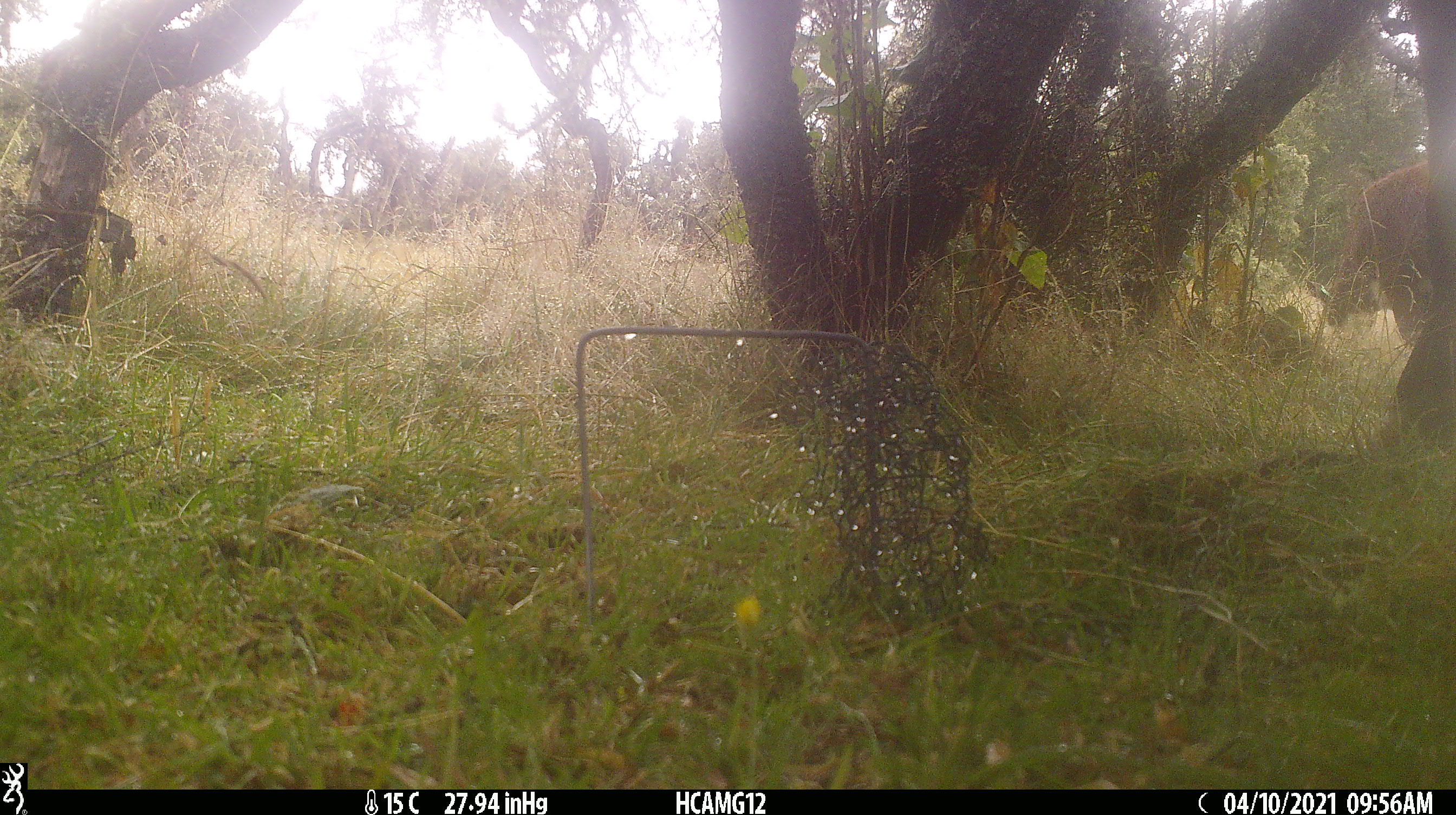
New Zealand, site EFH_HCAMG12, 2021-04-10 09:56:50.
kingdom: Animalia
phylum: Chordata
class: Mammalia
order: Artiodactyla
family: Bovidae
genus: Bos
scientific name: Bos taurus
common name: domestic cow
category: cow